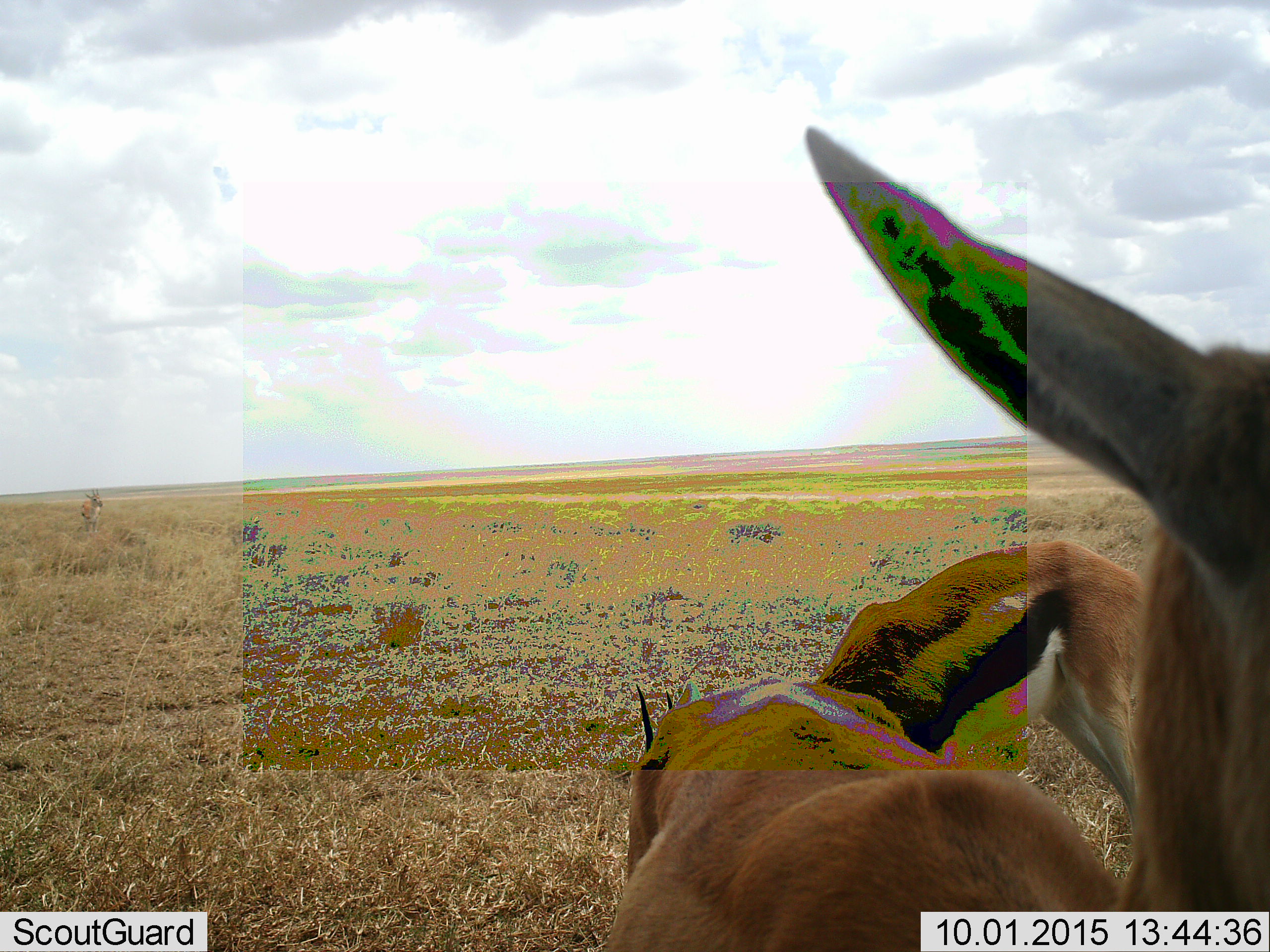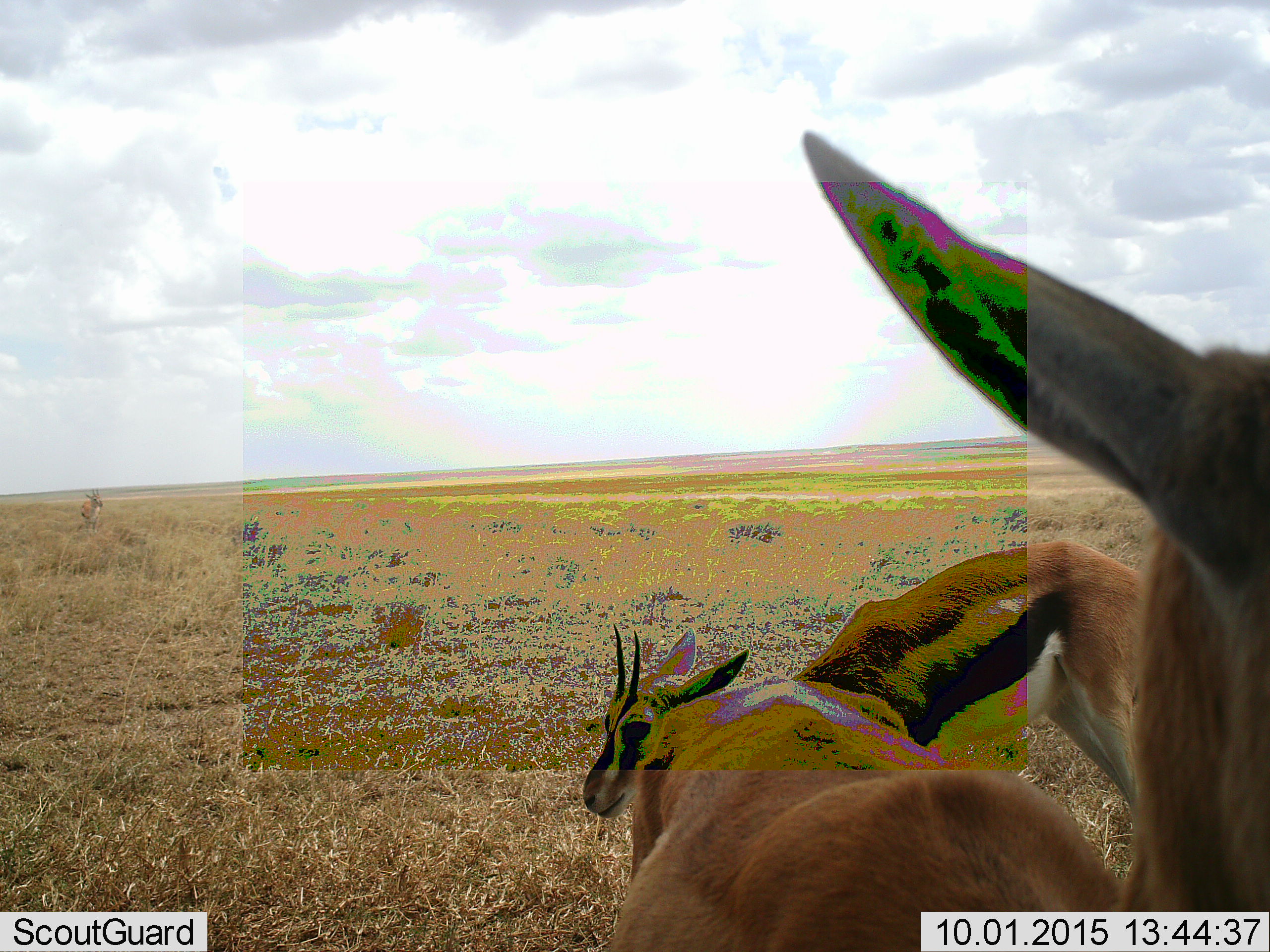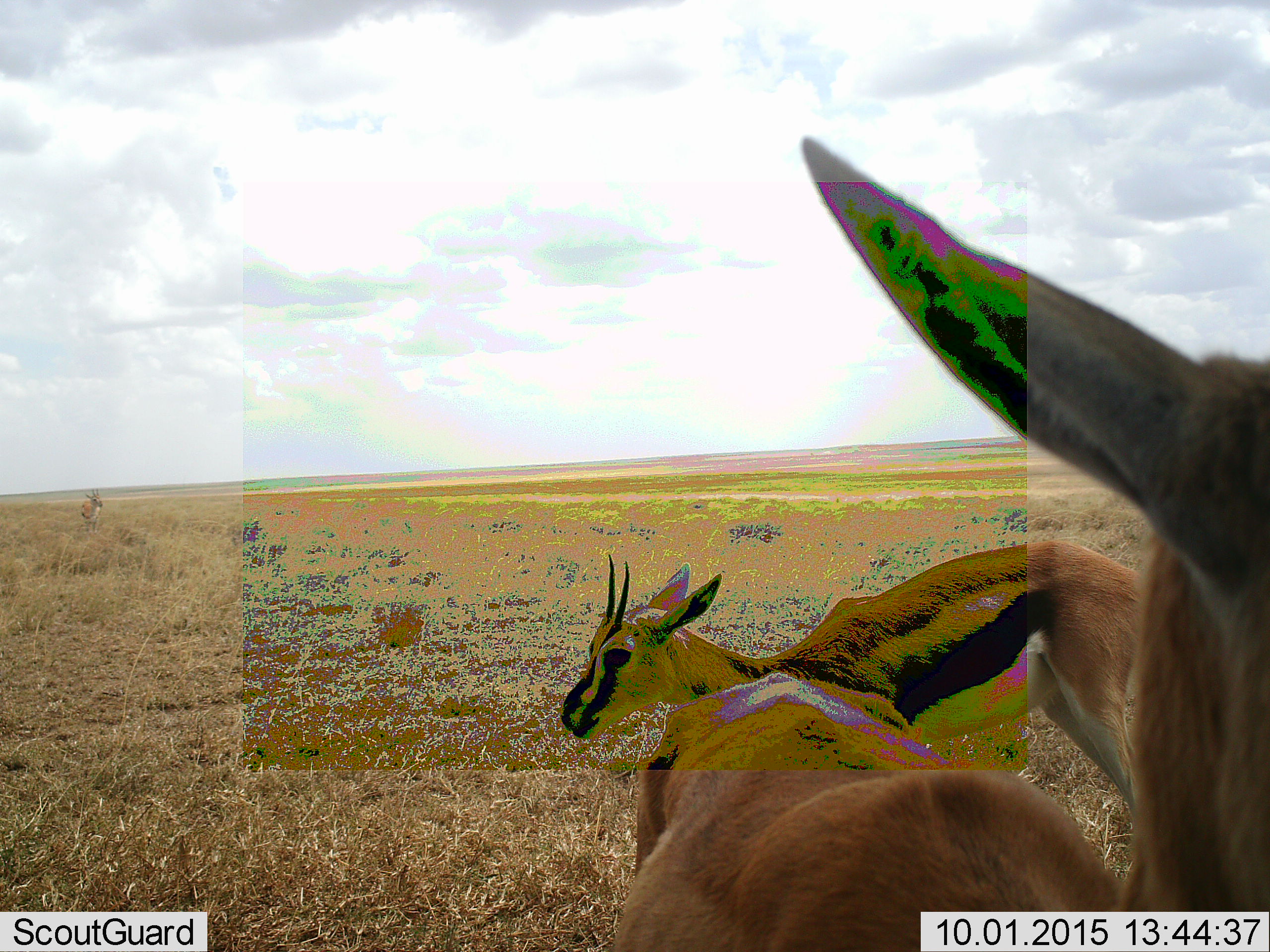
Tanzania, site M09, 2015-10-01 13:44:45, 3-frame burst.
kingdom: Animalia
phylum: Chordata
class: Mammalia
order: Artiodactyla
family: Bovidae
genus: Eudorcas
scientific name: Eudorcas thomsonii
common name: thomson's gazelle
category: gazellethomsons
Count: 3.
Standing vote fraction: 75%.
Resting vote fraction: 0%.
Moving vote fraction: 0%.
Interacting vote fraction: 25%.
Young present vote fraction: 0%.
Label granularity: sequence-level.